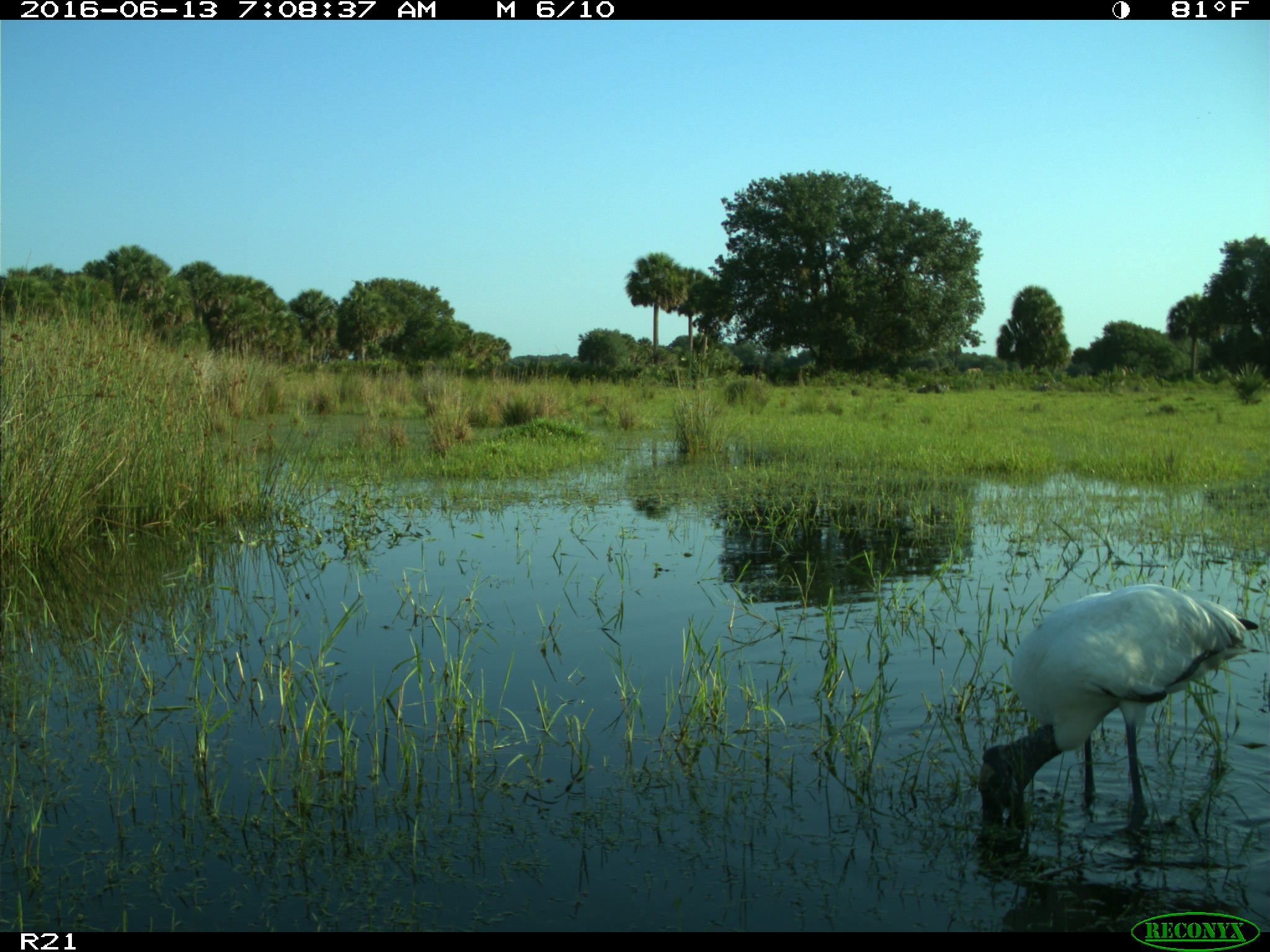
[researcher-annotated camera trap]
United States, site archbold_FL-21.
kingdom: Animalia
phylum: Chordata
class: Aves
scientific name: Aves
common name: birds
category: unidentified bird